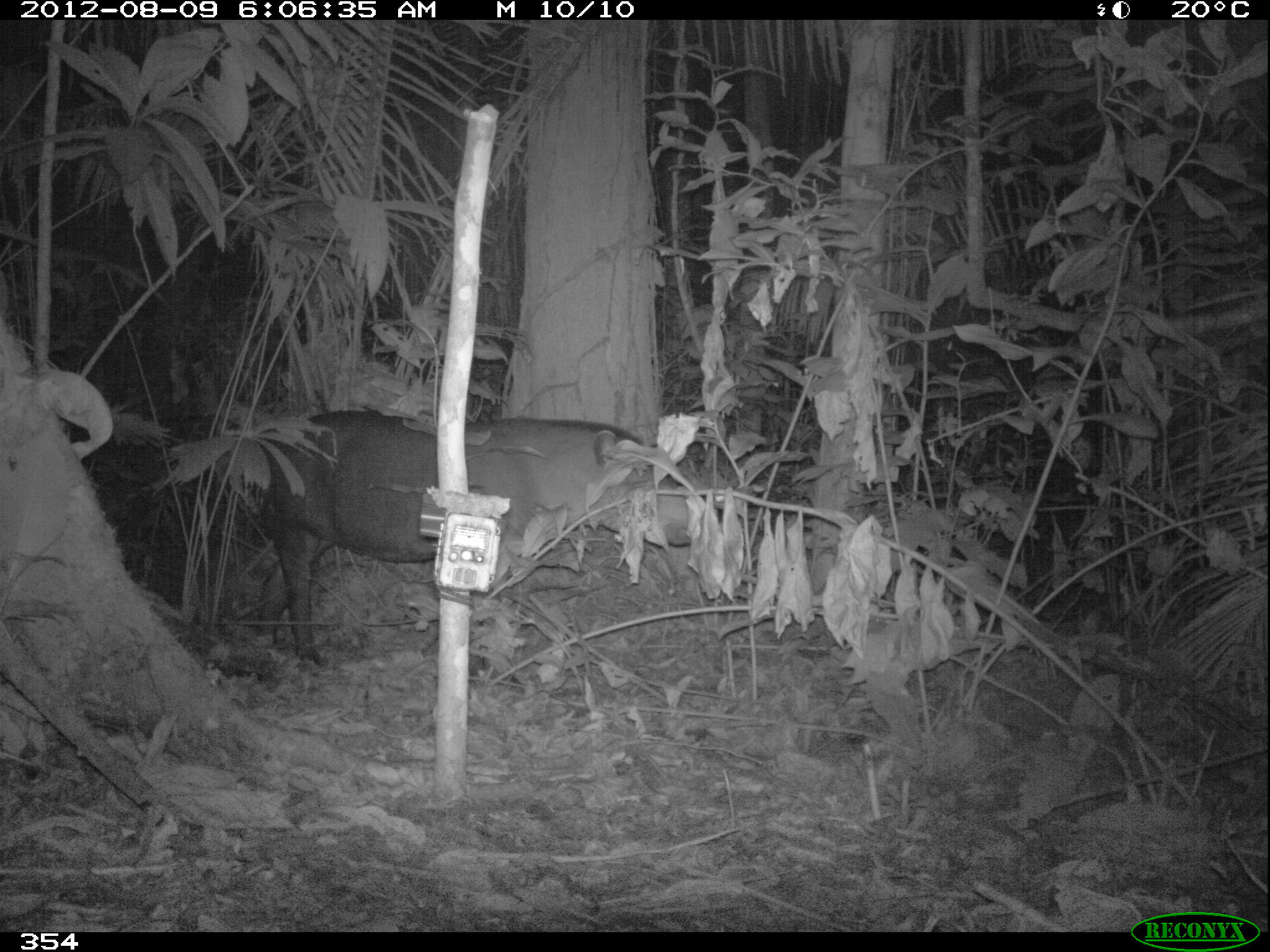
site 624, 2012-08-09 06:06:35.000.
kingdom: Animalia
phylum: Chordata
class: Mammalia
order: Perissodactyla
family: Tapiridae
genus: Tapirus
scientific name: Tapirus terrestris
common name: south american tapir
Tapirus terrestris (south american tapir).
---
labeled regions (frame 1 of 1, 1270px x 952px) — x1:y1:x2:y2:
tapirus terrestris: 247:408:695:658